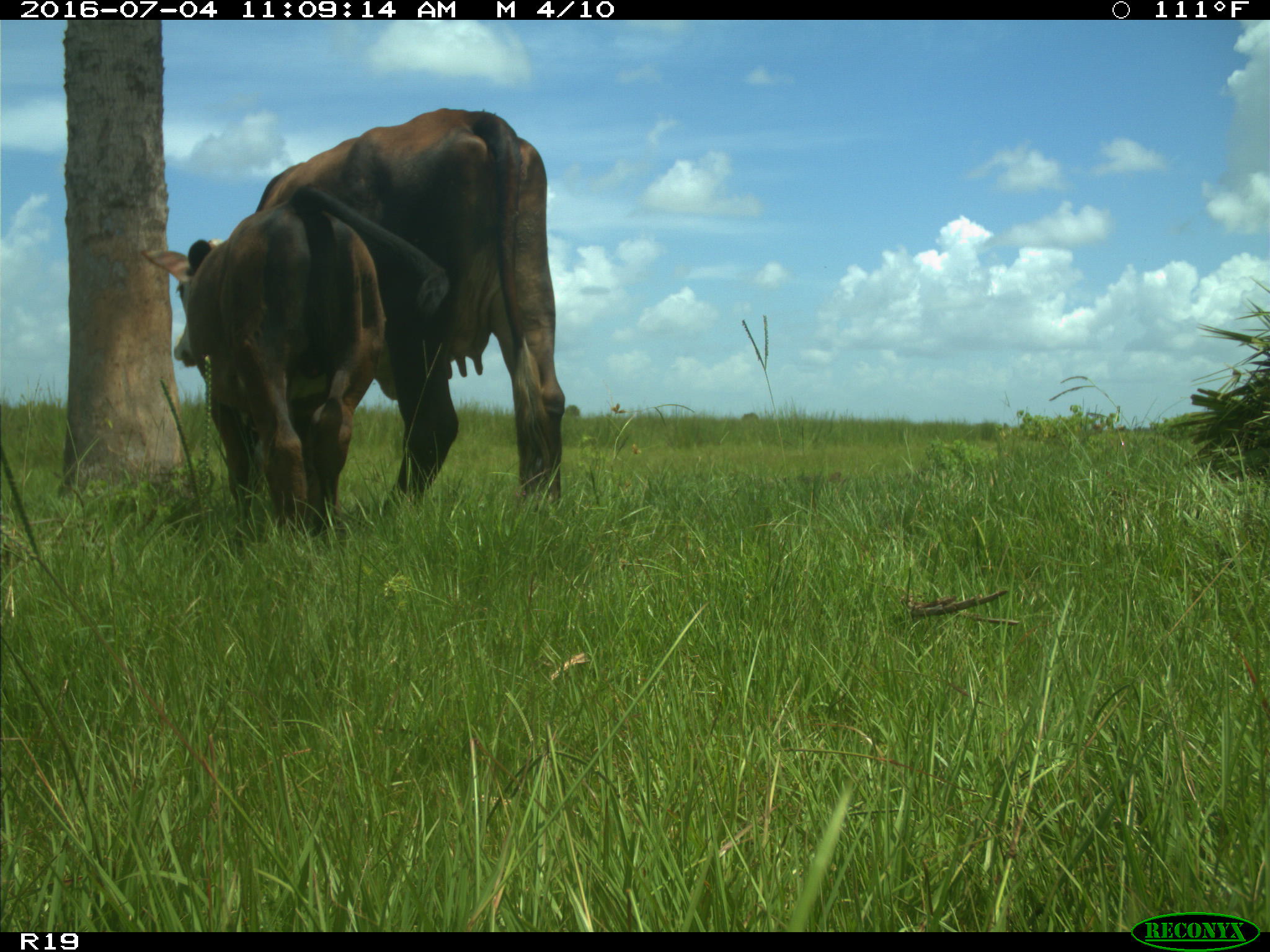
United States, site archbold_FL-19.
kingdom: Animalia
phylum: Chordata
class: Mammalia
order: Artiodactyla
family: Bovidae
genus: Bos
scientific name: Bos taurus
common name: domestic cow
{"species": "Bos taurus (domestic cow)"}